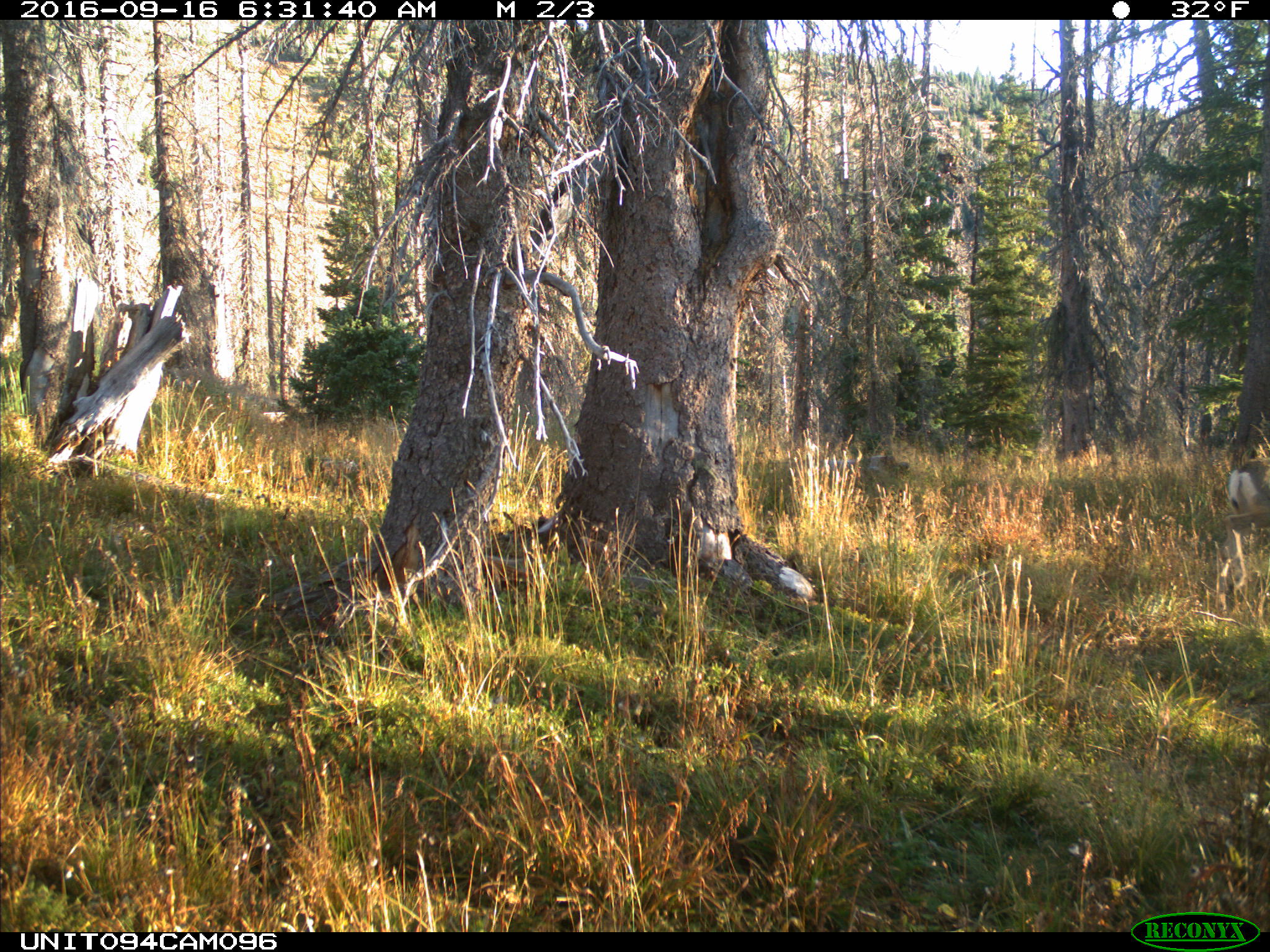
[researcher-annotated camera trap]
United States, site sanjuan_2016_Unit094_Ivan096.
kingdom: Animalia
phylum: Chordata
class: Mammalia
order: Artiodactyla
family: Cervidae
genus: Odocoileus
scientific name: Odocoileus hemionus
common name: mule deer